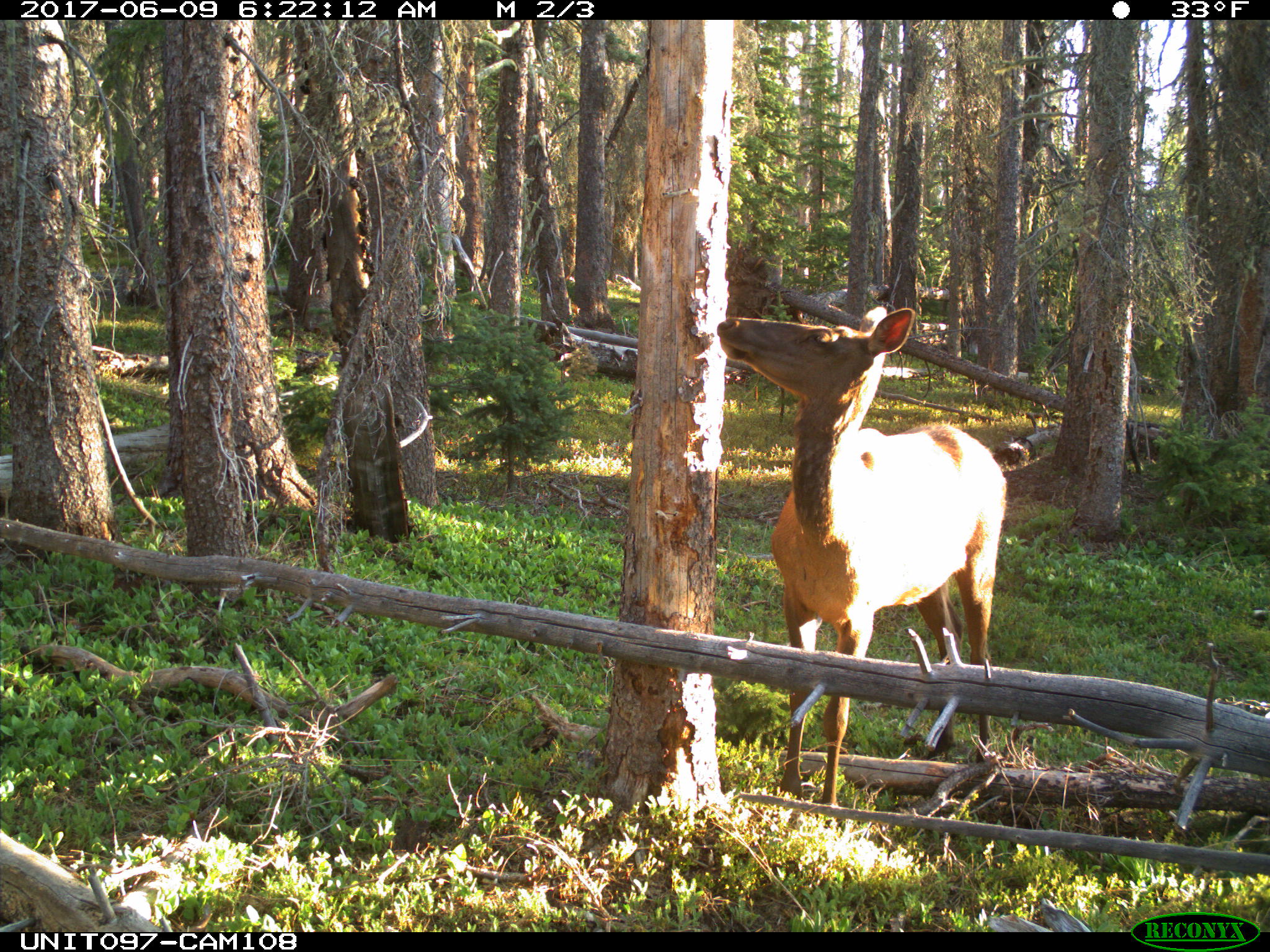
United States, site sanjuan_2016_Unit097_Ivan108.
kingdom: Animalia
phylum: Chordata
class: Mammalia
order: Artiodactyla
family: Cervidae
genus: Cervus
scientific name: Cervus elaphus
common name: red deer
Cervus elaphus (red deer).